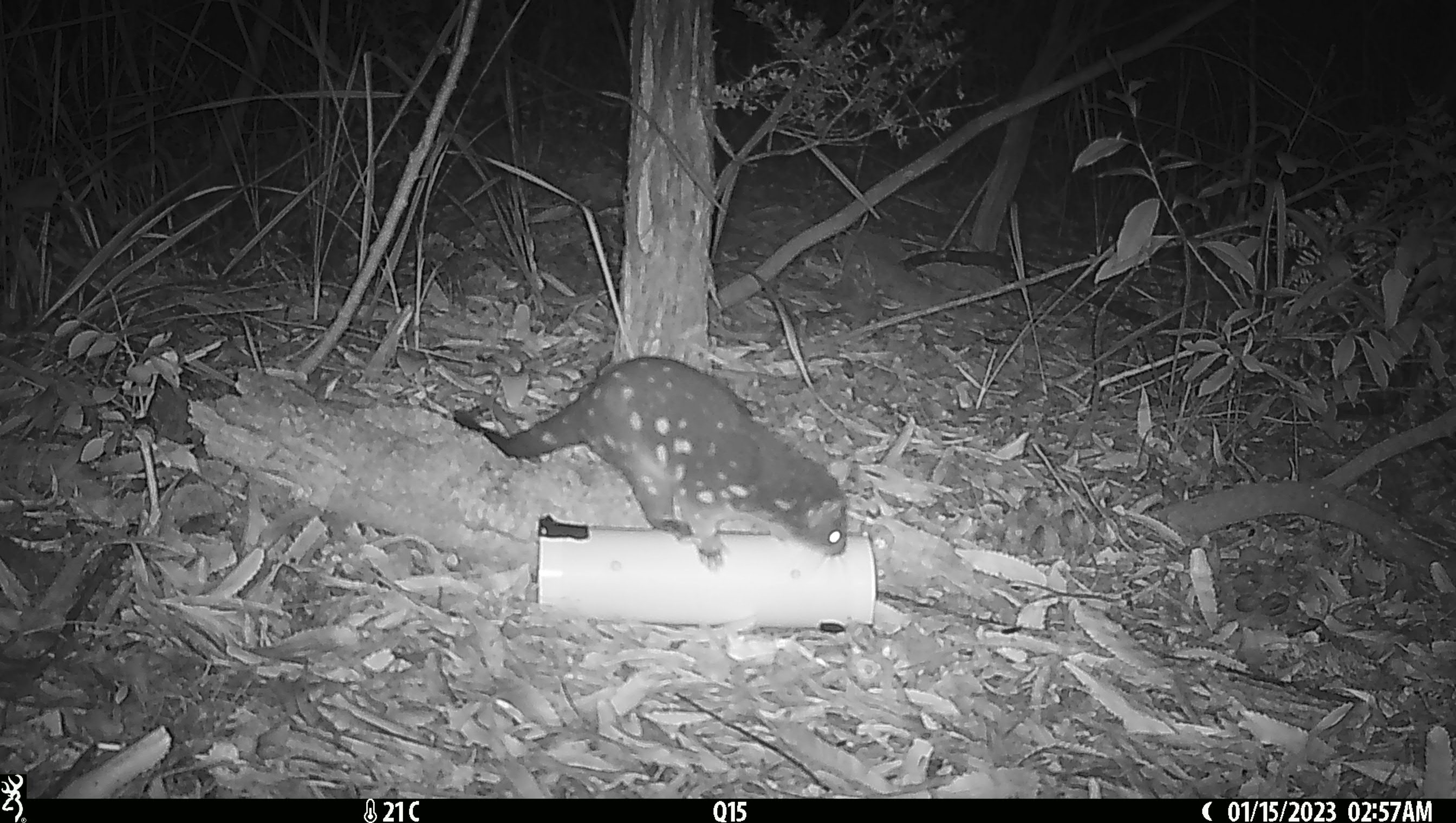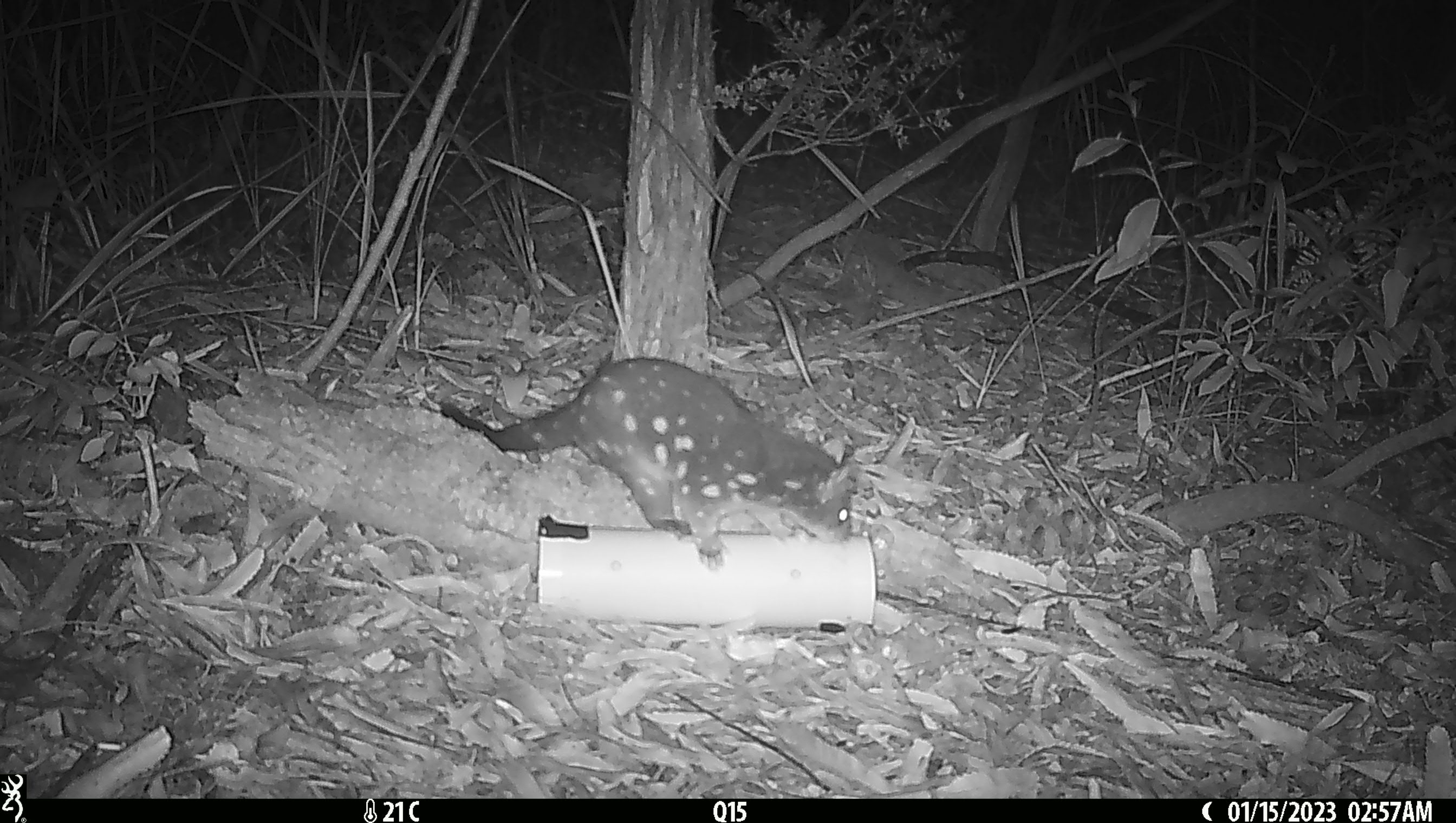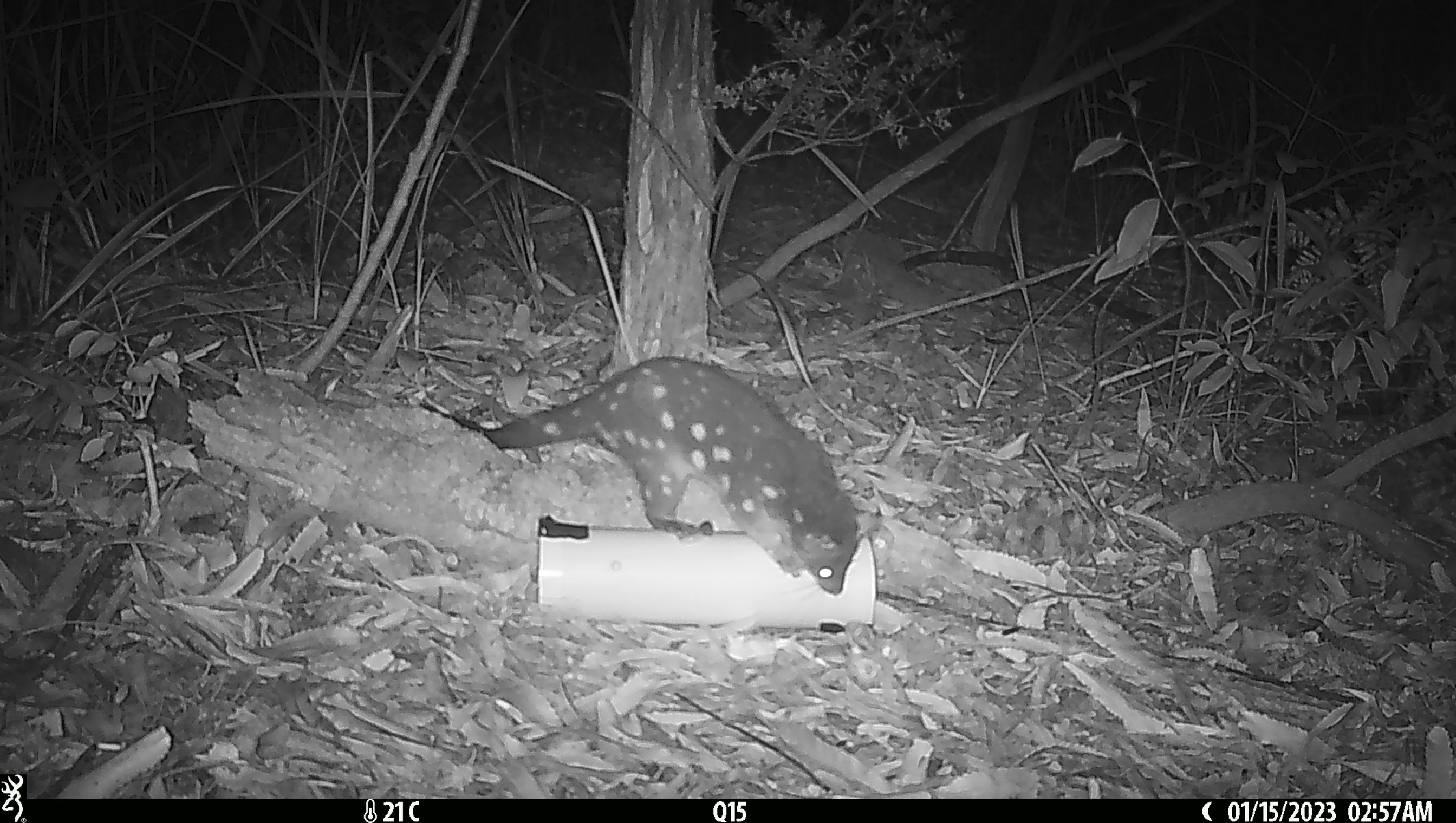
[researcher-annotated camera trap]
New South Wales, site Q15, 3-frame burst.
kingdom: Animalia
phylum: Chordata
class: Mammalia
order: Dasyuromorphia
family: Dasyuridae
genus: Dasyurus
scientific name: Dasyurus maculatus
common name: spotted-tailed quoll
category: quoll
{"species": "quoll (spotted-tailed quoll) (Dasyurus maculatus)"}